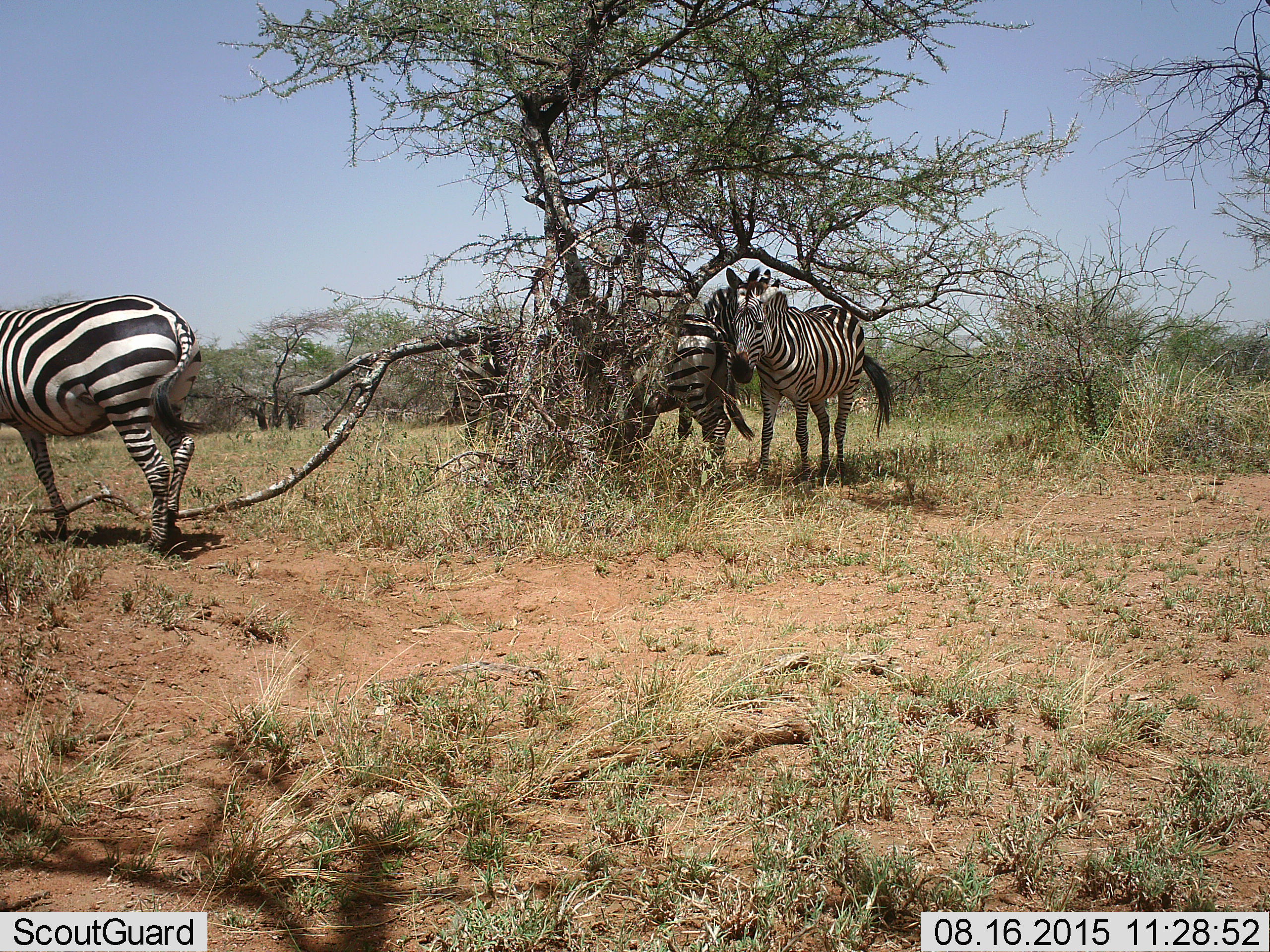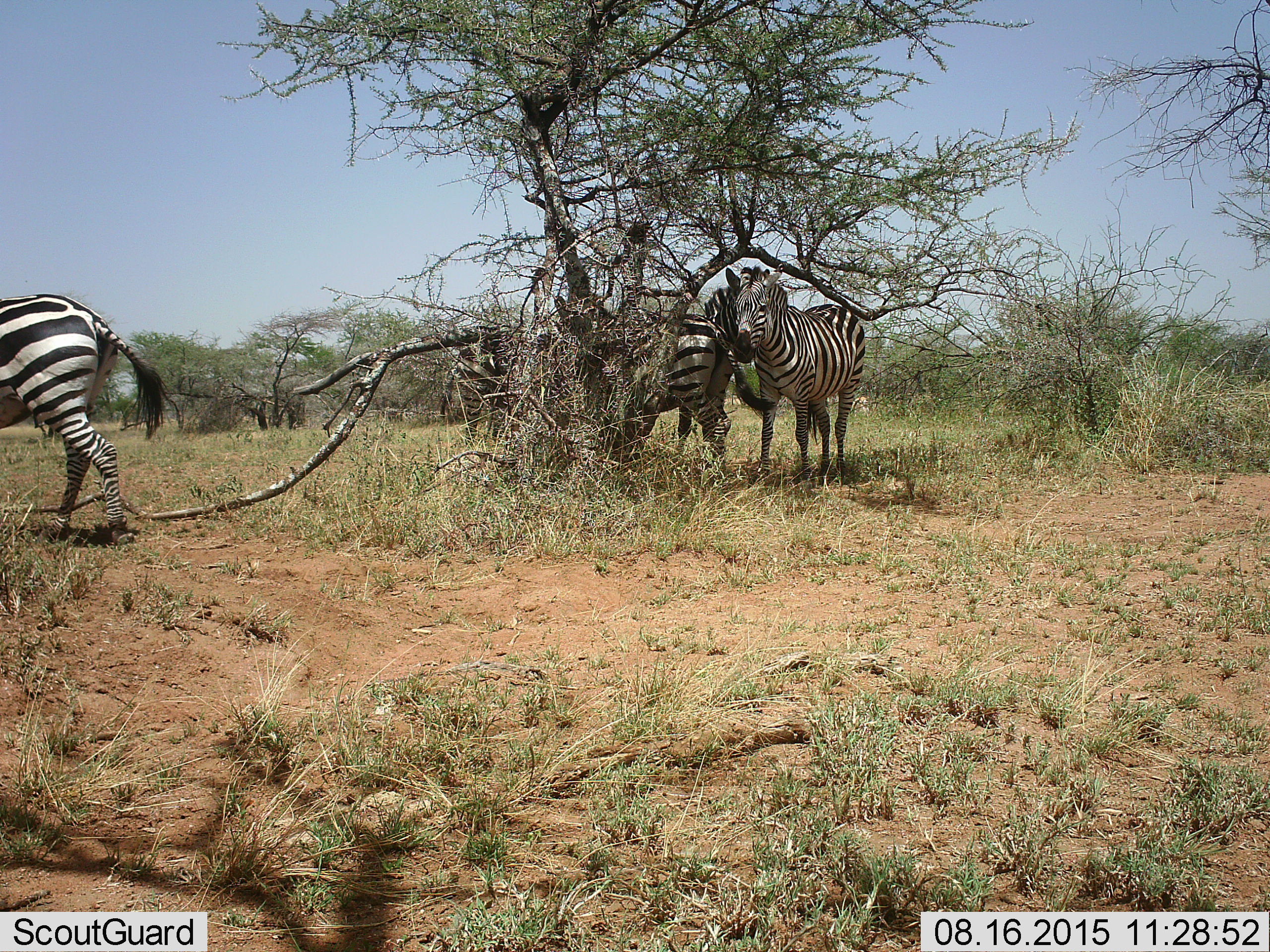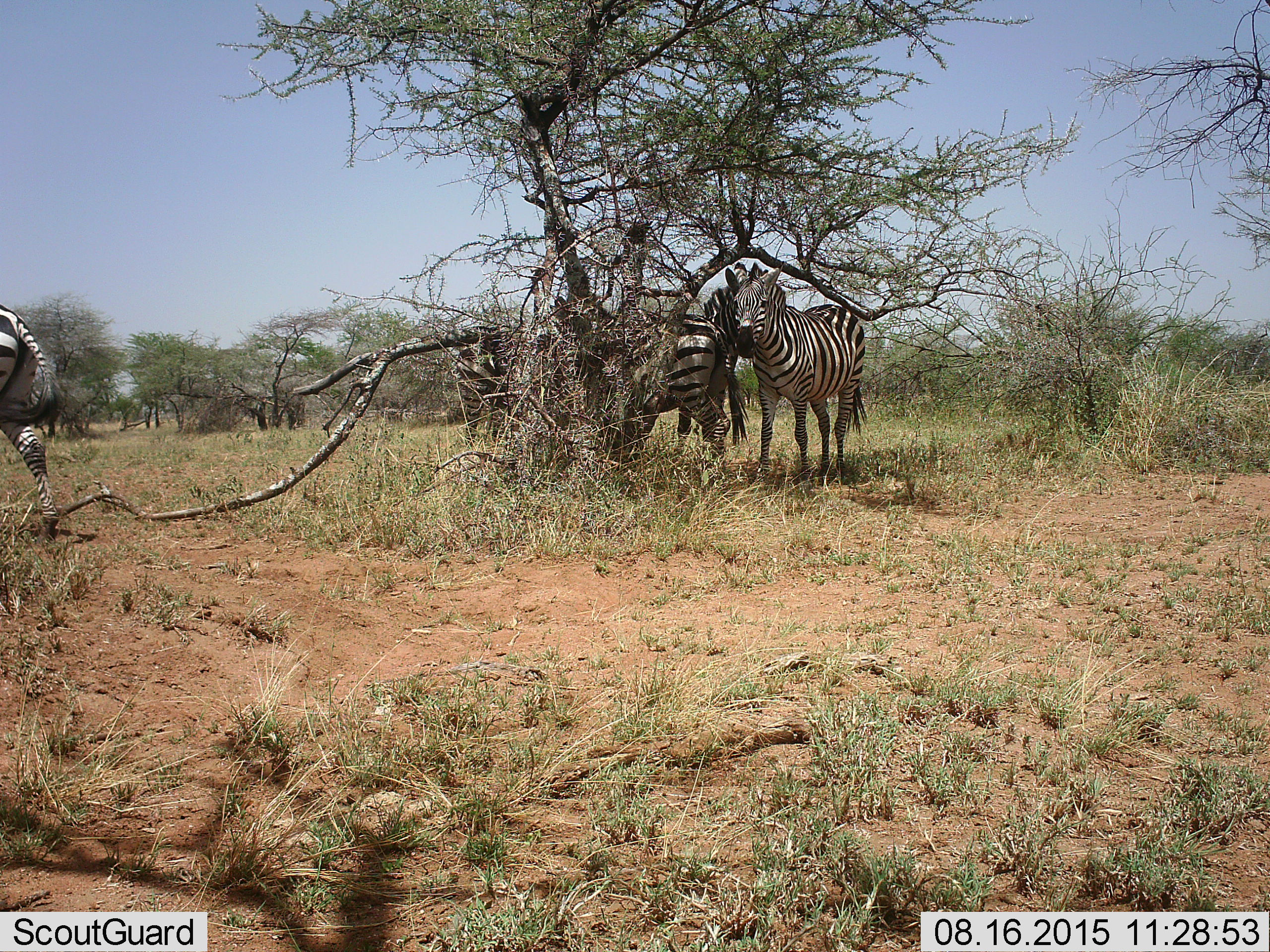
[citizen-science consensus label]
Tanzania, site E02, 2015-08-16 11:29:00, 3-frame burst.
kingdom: Animalia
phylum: Chordata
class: Mammalia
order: Perissodactyla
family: Equidae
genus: Equus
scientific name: Equus quagga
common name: plains zebra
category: zebra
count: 4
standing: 80%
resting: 10%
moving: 60%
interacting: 5%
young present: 0%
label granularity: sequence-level